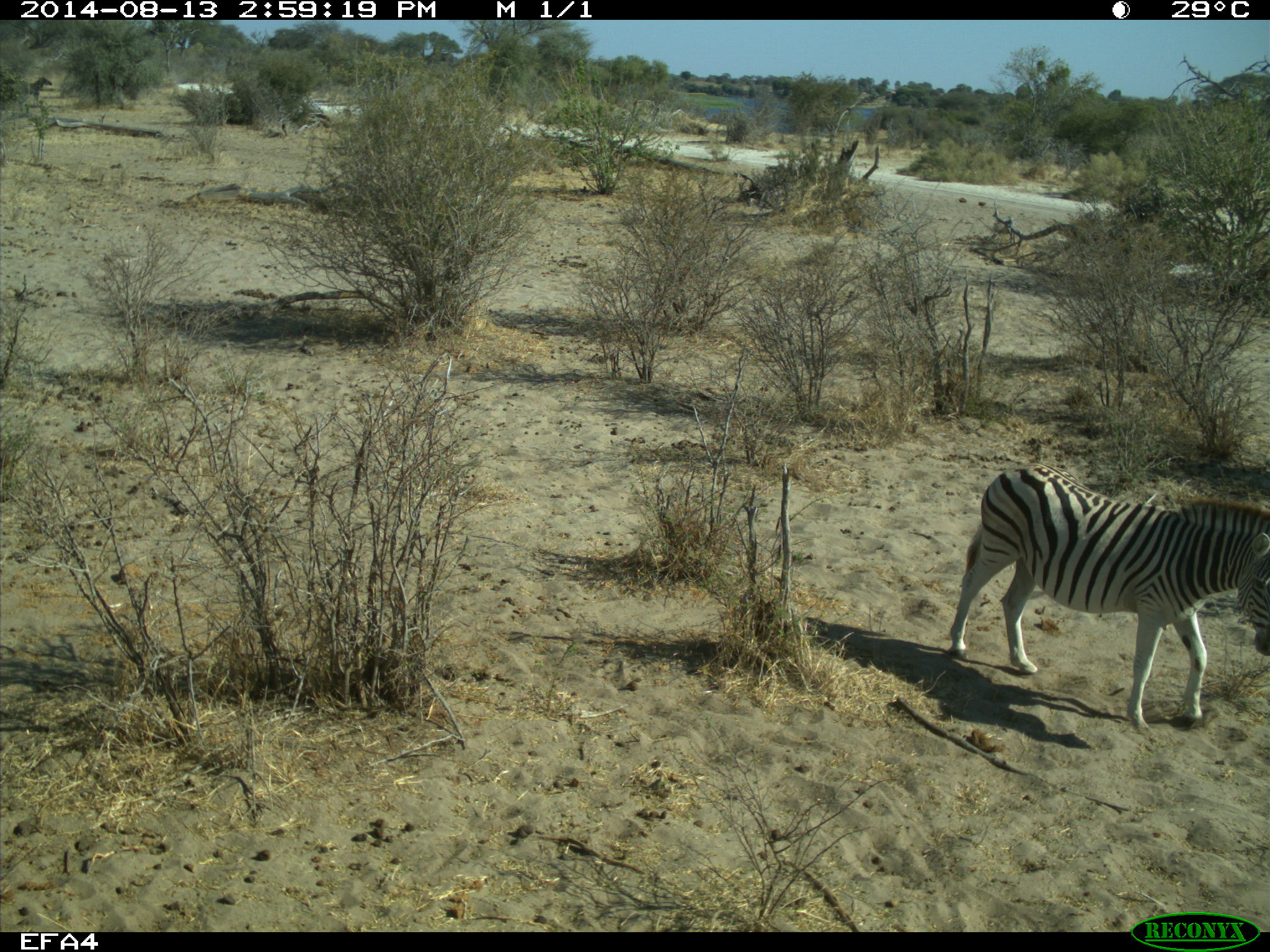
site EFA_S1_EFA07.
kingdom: Animalia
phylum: Chordata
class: Mammalia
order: Perissodactyla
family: Equidae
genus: Equus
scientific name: Equus quagga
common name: plains zebra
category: zebraplains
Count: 1.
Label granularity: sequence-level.